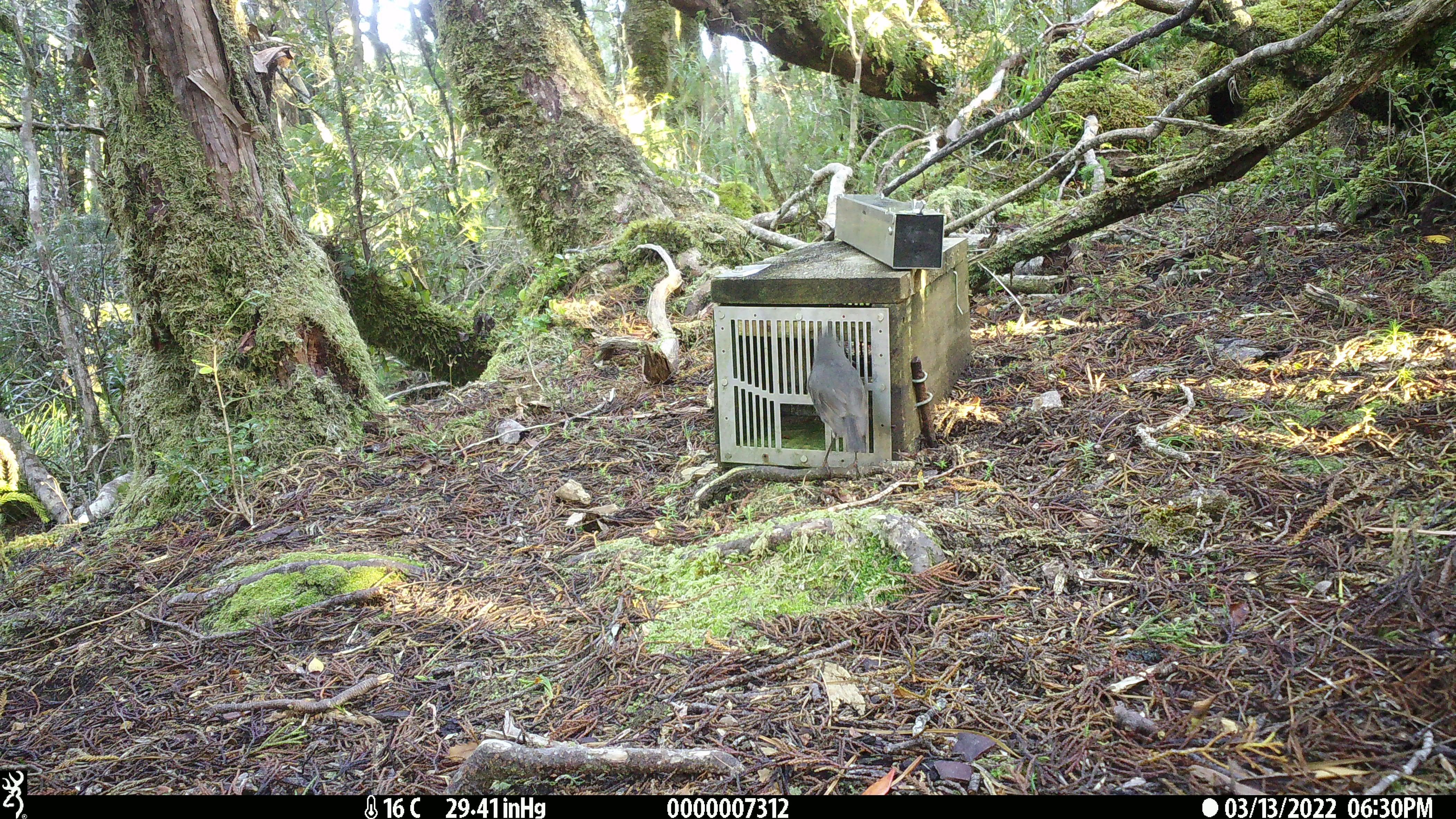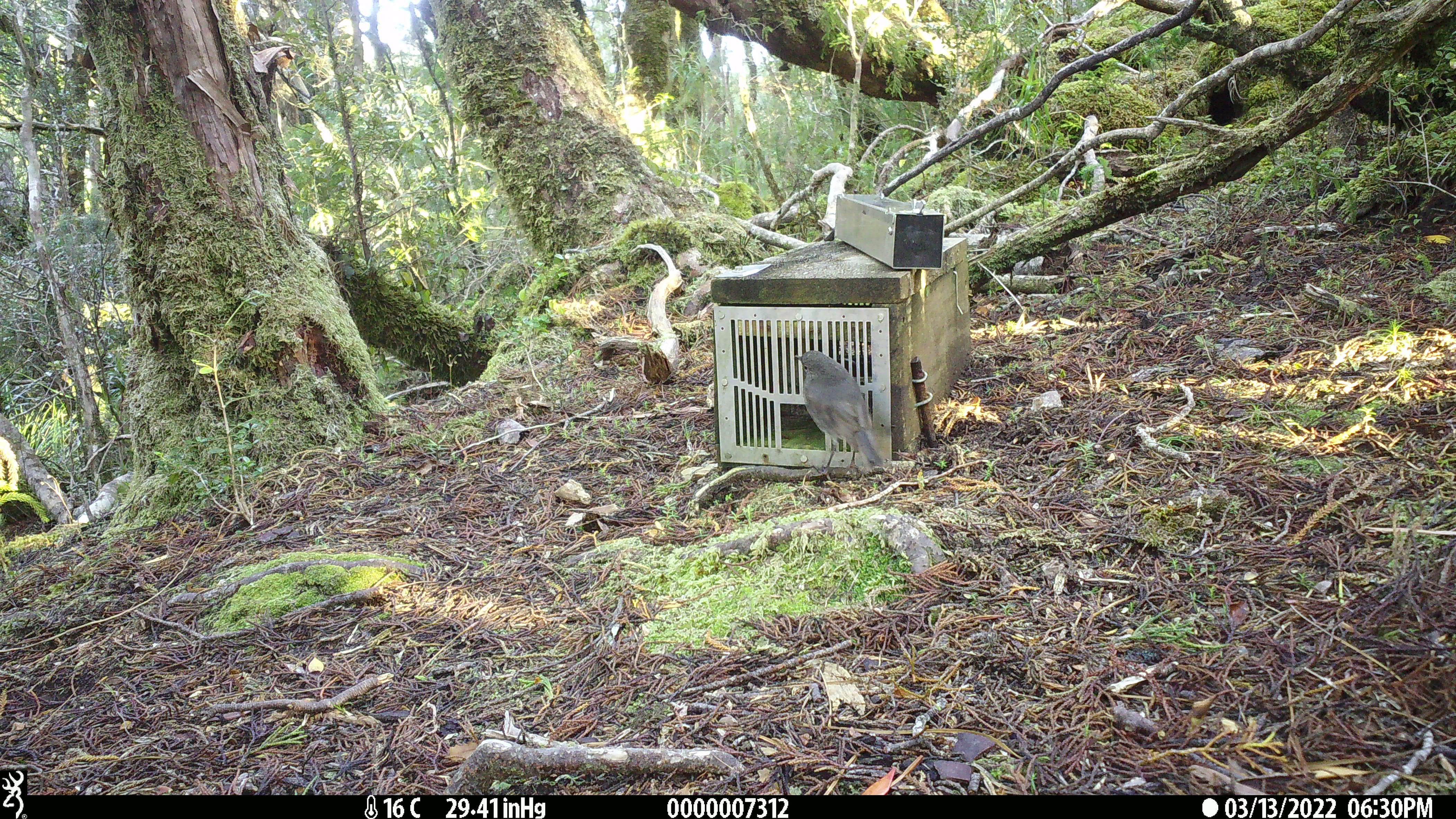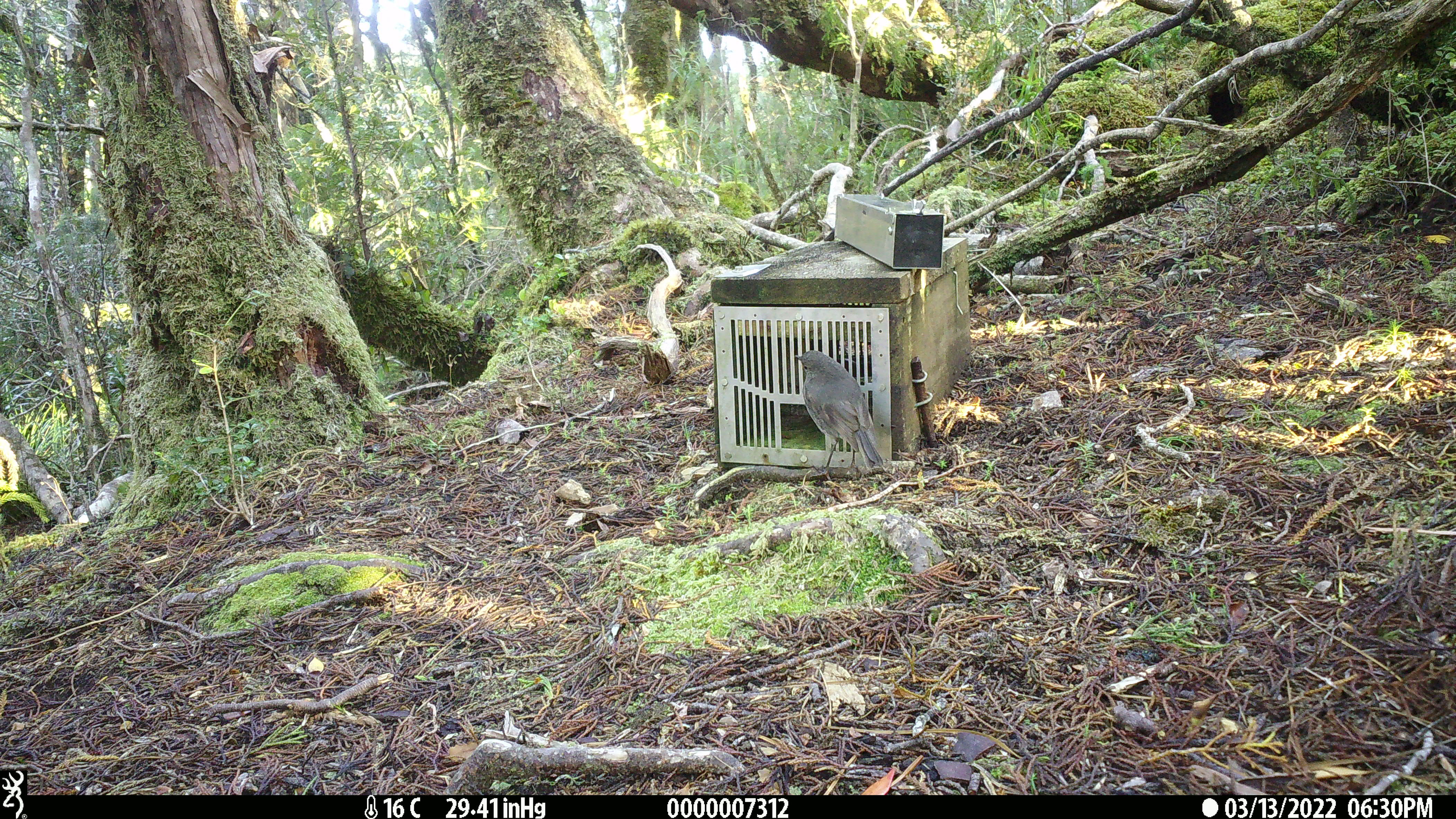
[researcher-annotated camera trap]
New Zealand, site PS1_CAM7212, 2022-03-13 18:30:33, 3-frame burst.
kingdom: Animalia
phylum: Chordata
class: Aves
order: Passeriformes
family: Petroicidae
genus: Petroica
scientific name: Petroica australis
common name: new zealand robin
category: robin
Robin (new zealand robin) (Petroica australis).